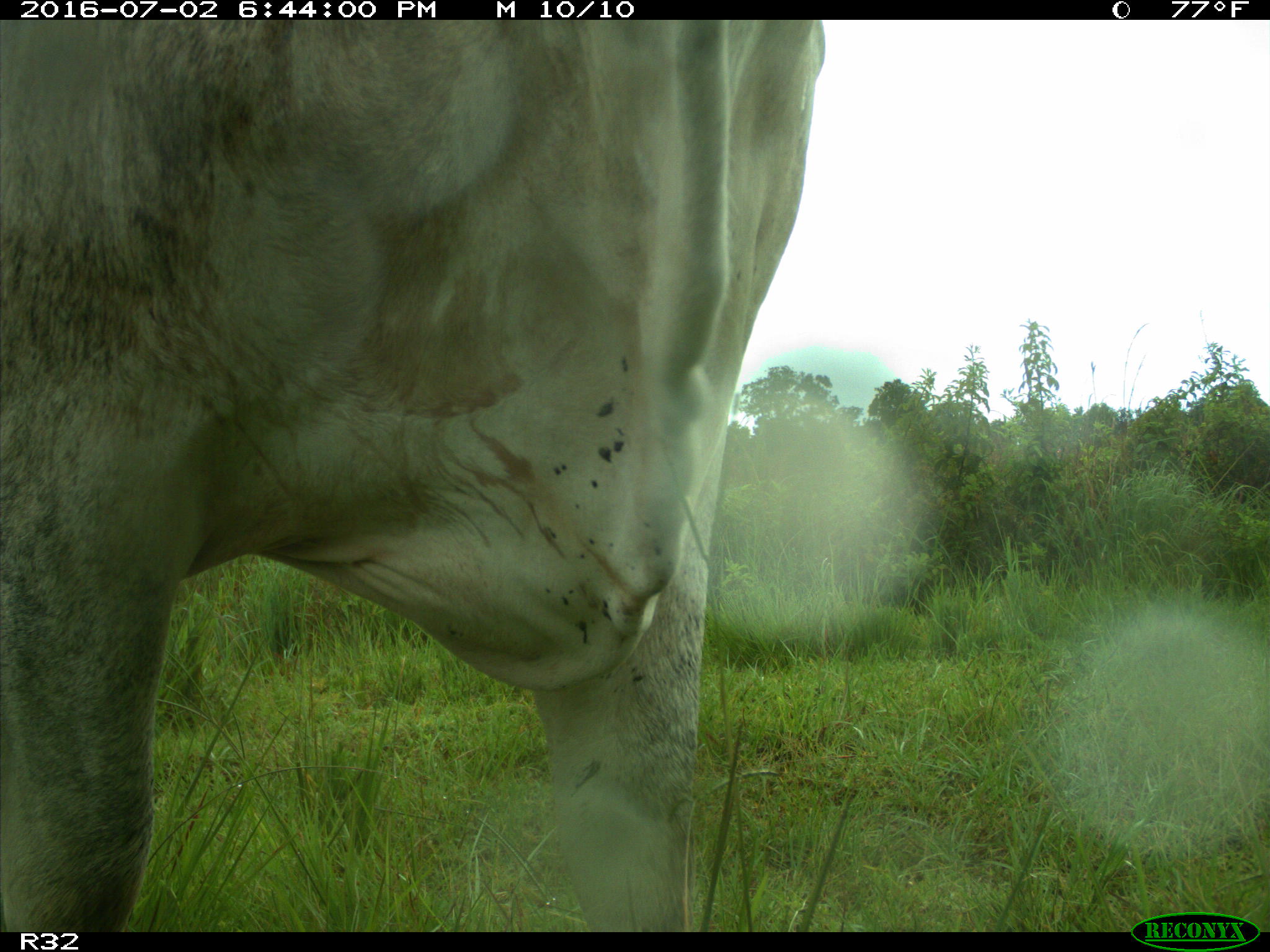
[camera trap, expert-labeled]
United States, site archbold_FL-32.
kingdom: Animalia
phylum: Chordata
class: Mammalia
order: Artiodactyla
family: Bovidae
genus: Bos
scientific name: Bos taurus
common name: domestic cow